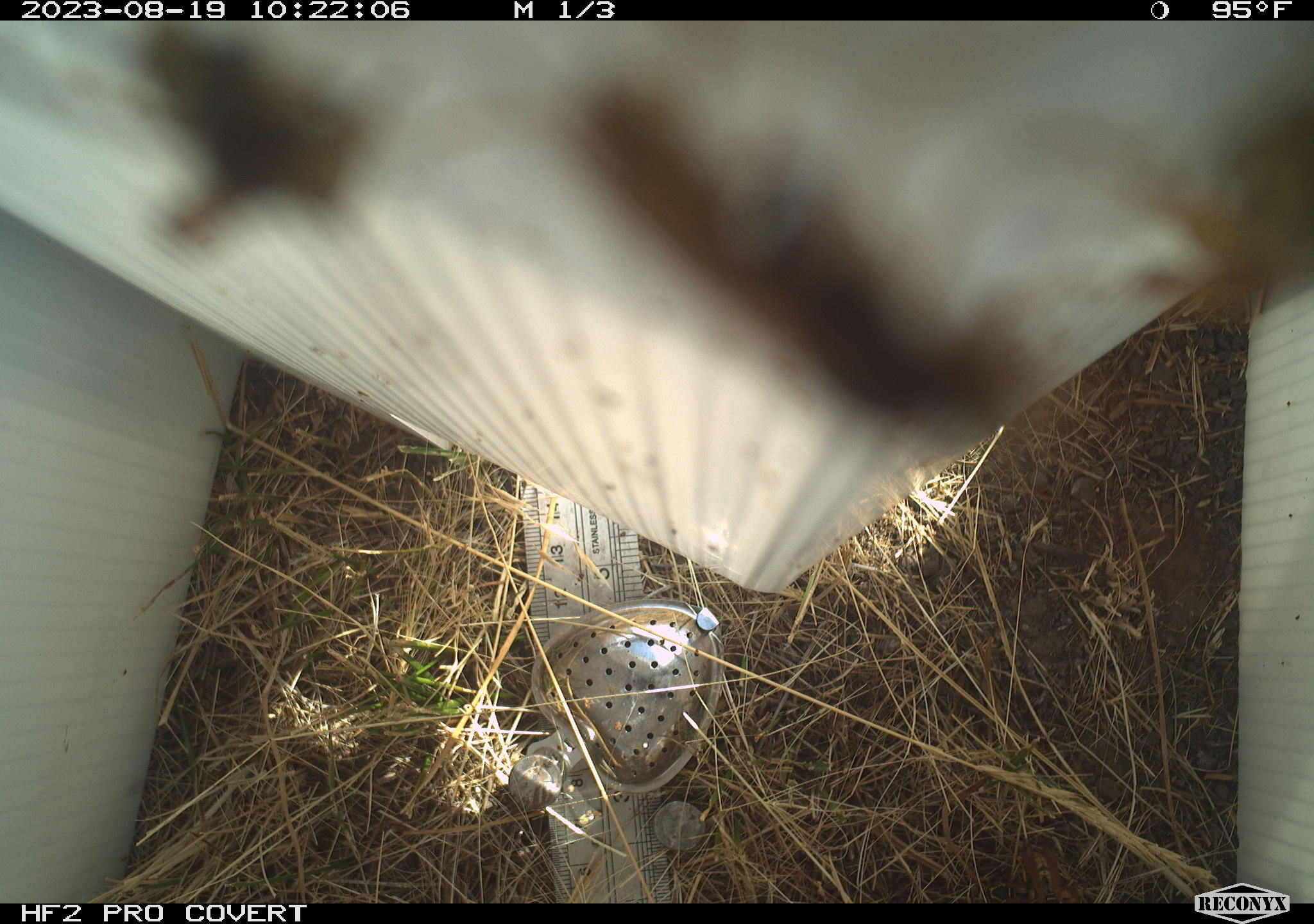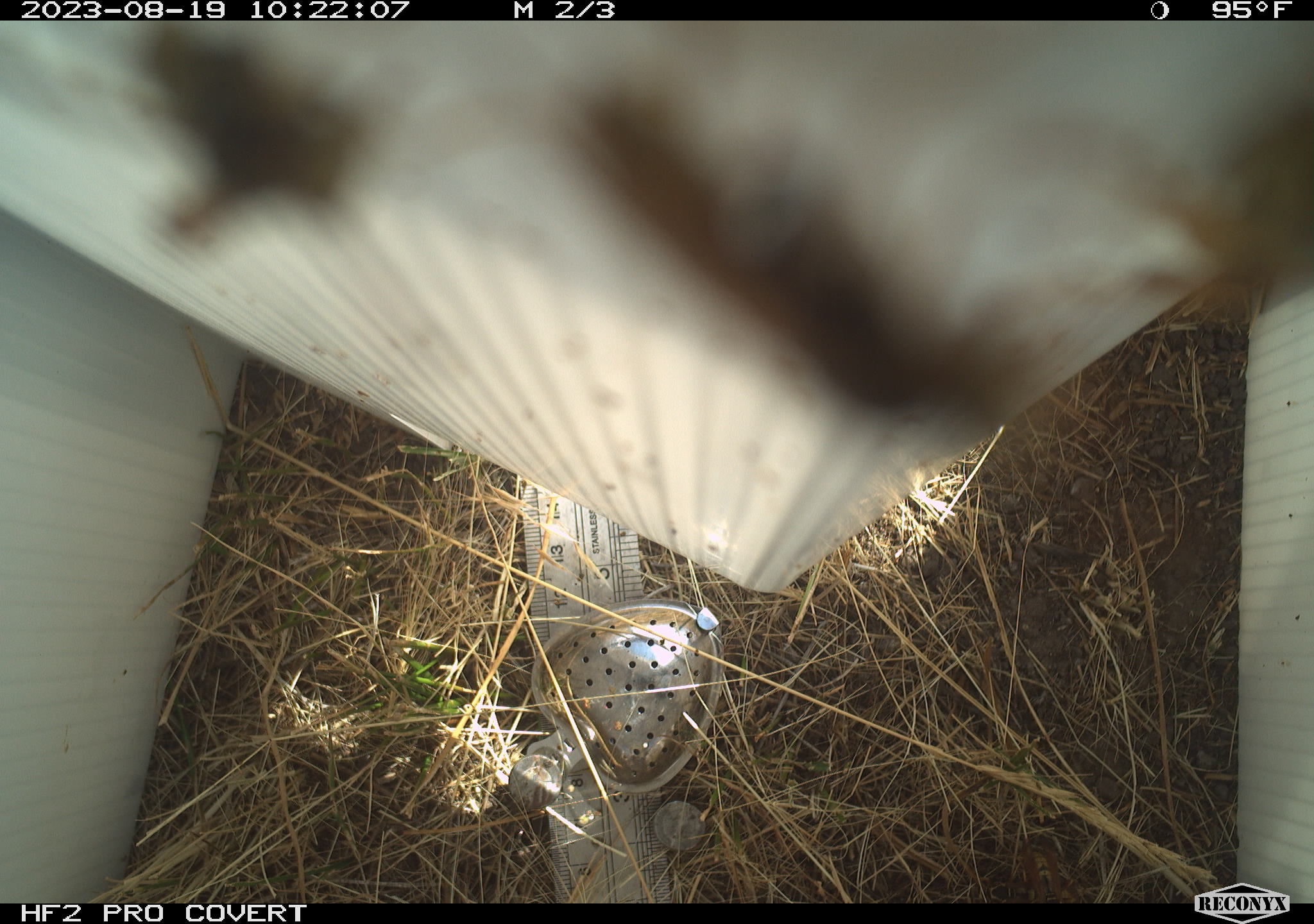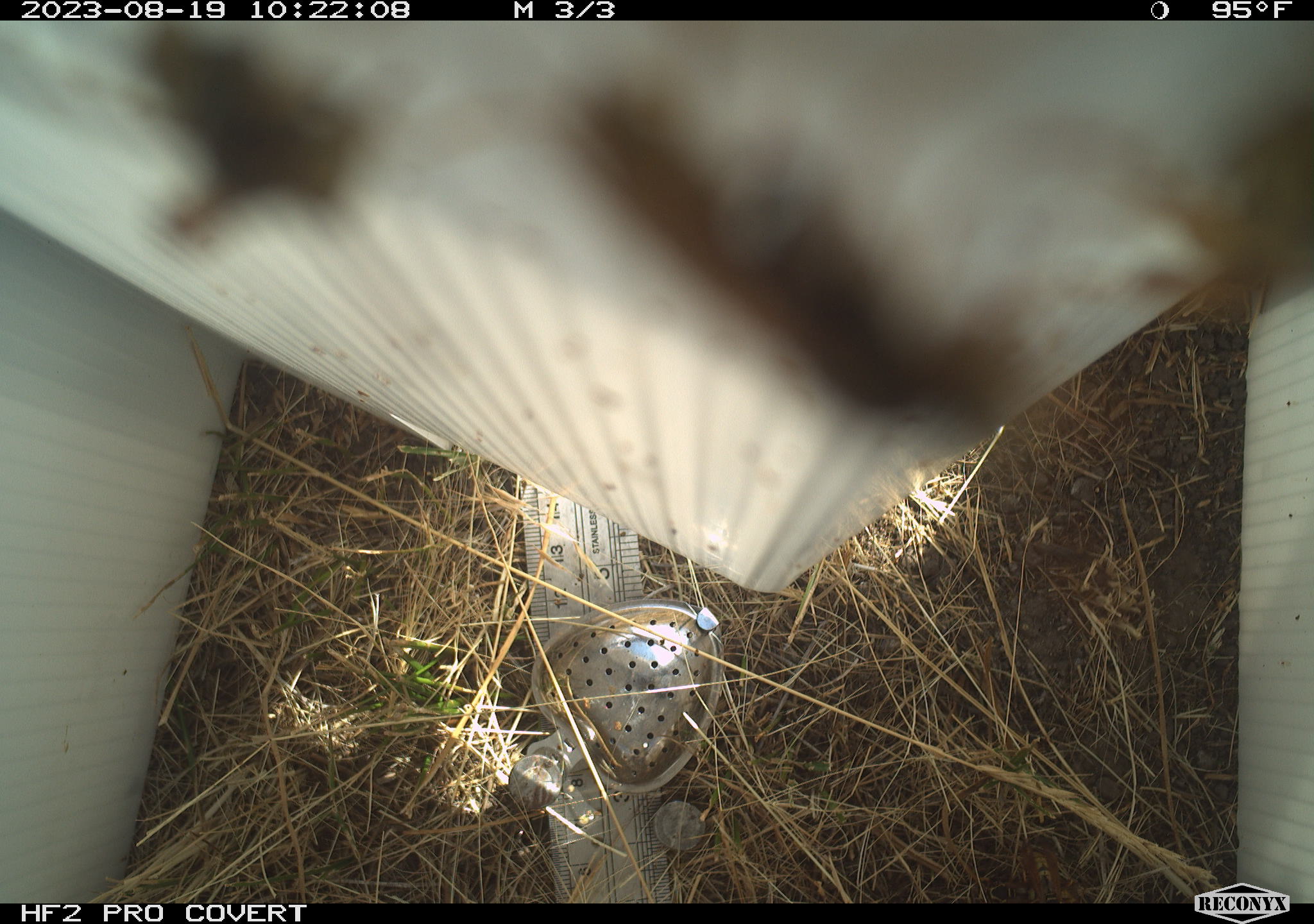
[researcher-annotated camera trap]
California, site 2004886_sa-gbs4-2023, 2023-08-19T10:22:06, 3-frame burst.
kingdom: Animalia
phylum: Arthropoda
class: Insecta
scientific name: Insecta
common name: insect